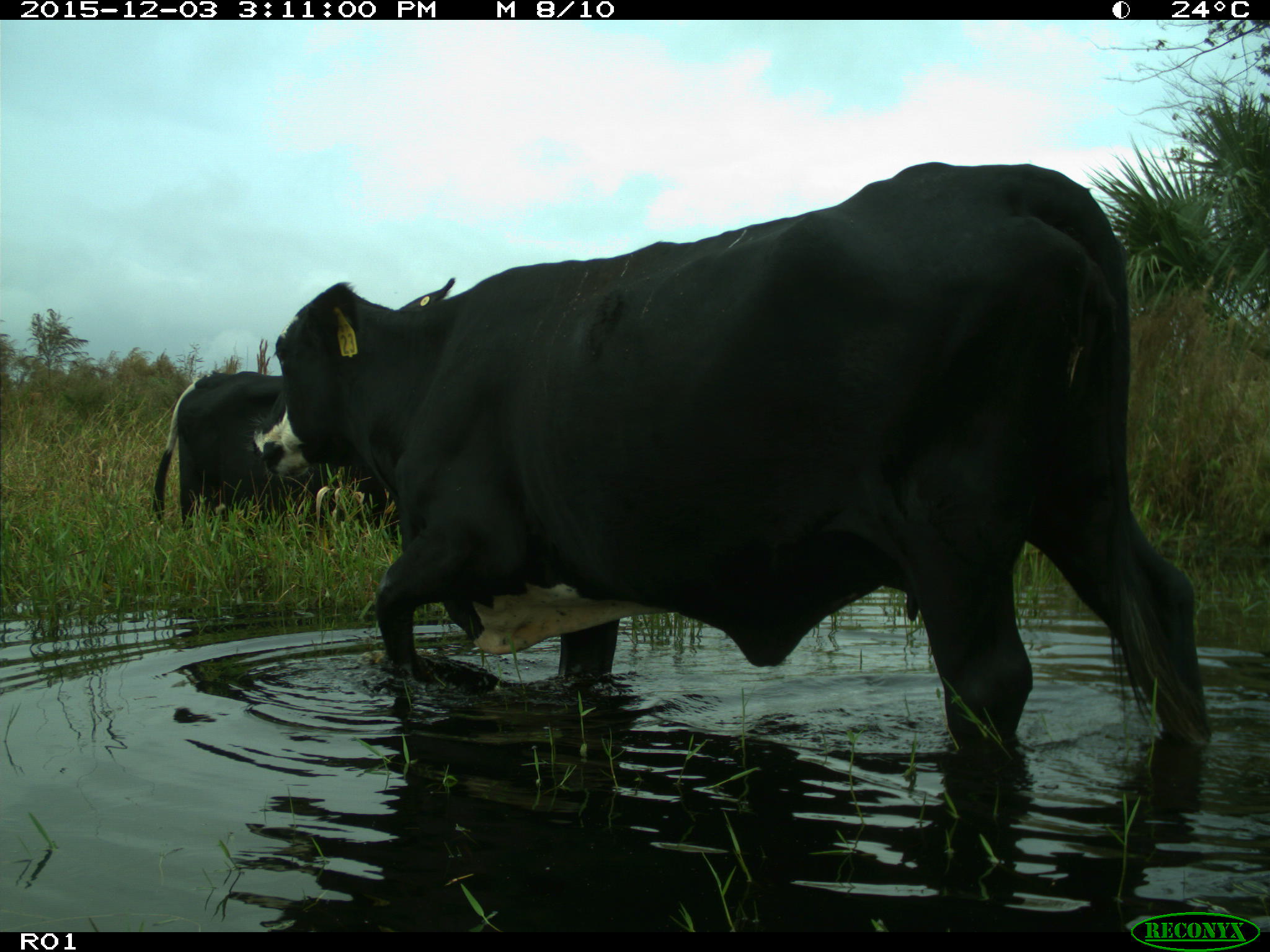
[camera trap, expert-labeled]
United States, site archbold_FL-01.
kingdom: Animalia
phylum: Chordata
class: Mammalia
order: Artiodactyla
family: Bovidae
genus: Bos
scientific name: Bos taurus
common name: domestic cow